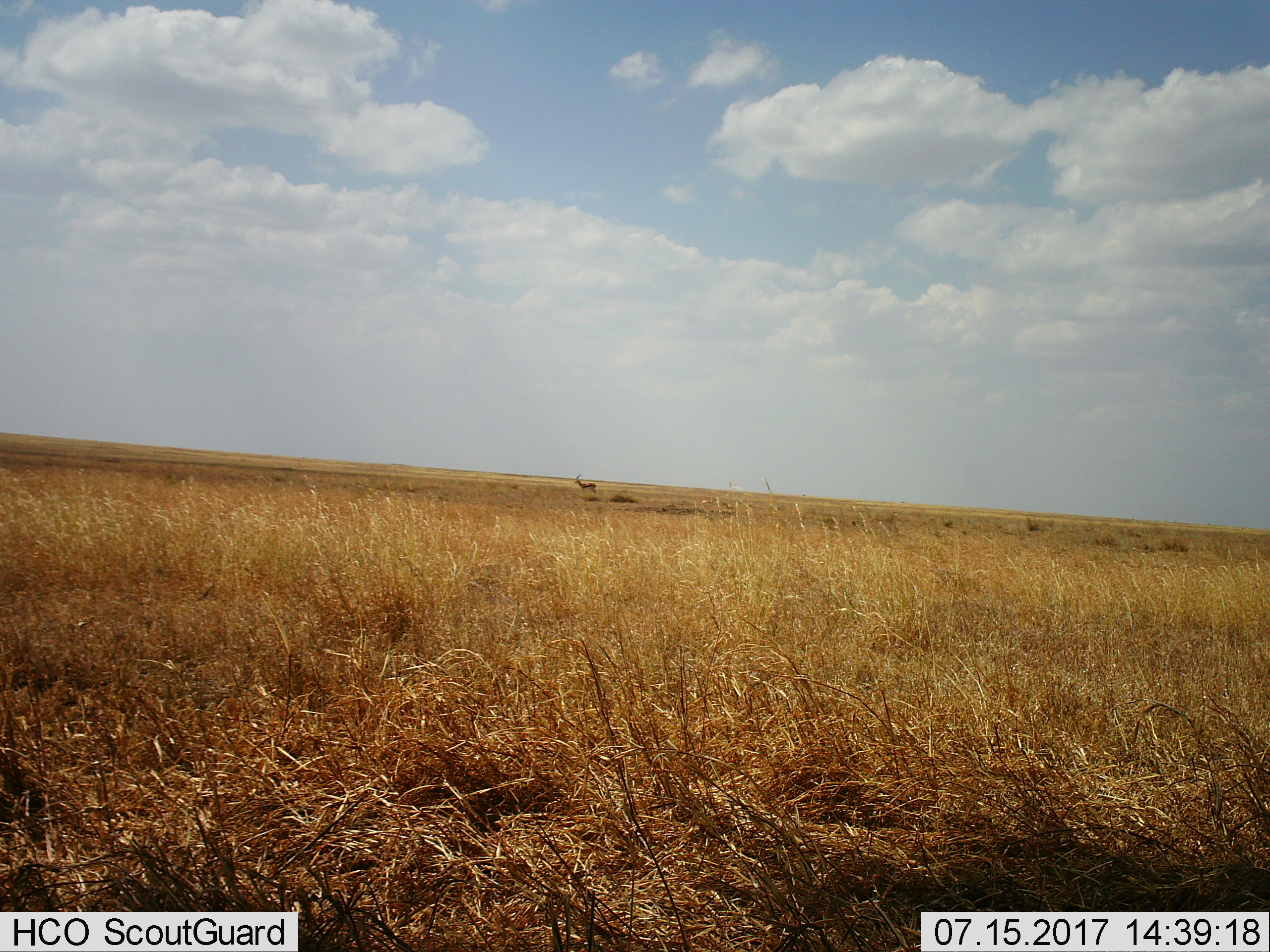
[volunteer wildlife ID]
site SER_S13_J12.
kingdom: Animalia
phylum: Chordata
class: Mammalia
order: Artiodactyla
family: Bovidae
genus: Eudorcas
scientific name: Eudorcas thomsonii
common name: thomson's gazelle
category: gazellethomsons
Gazellethomsons (thomson's gazelle) (Eudorcas thomsonii), count 1. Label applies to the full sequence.